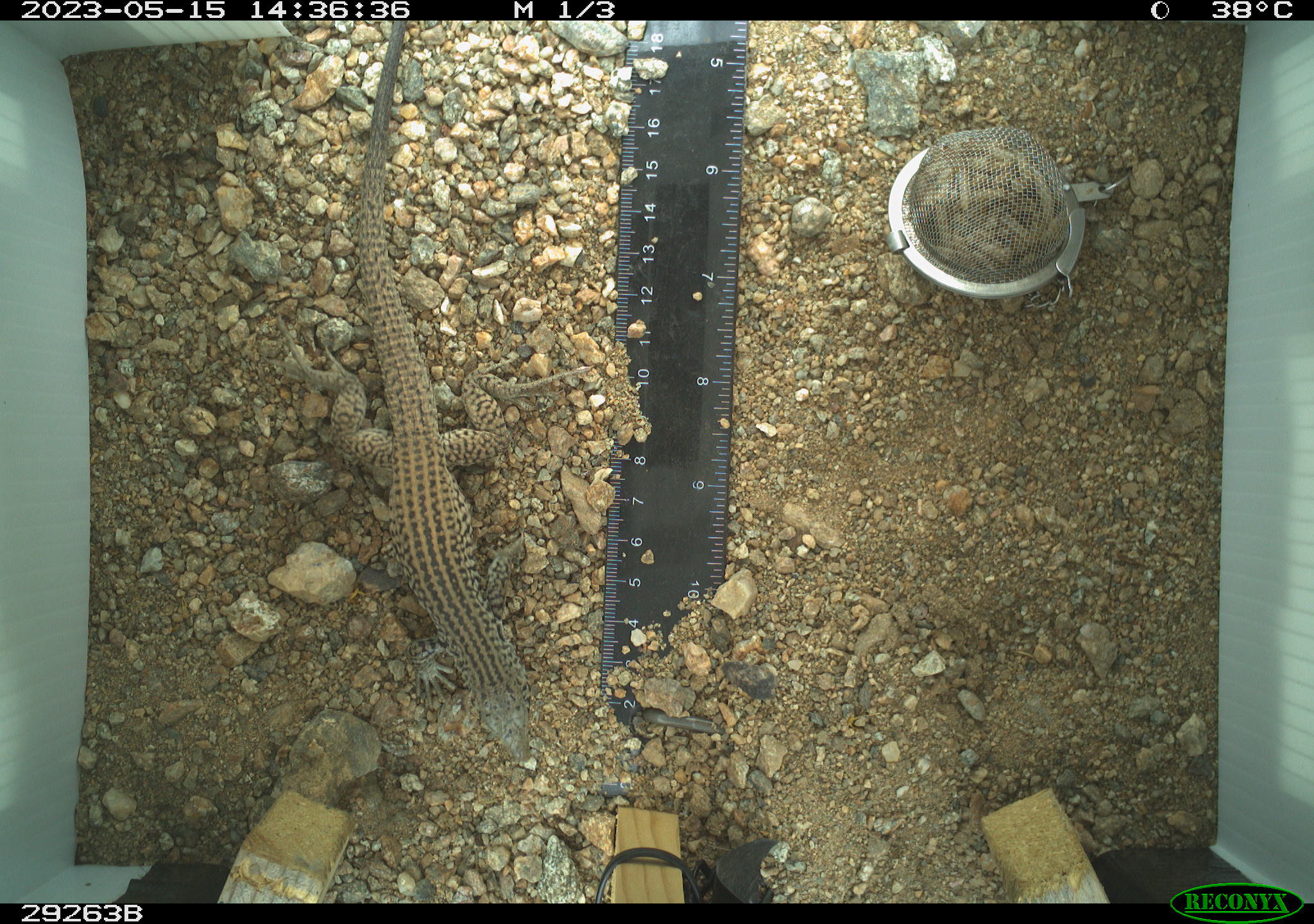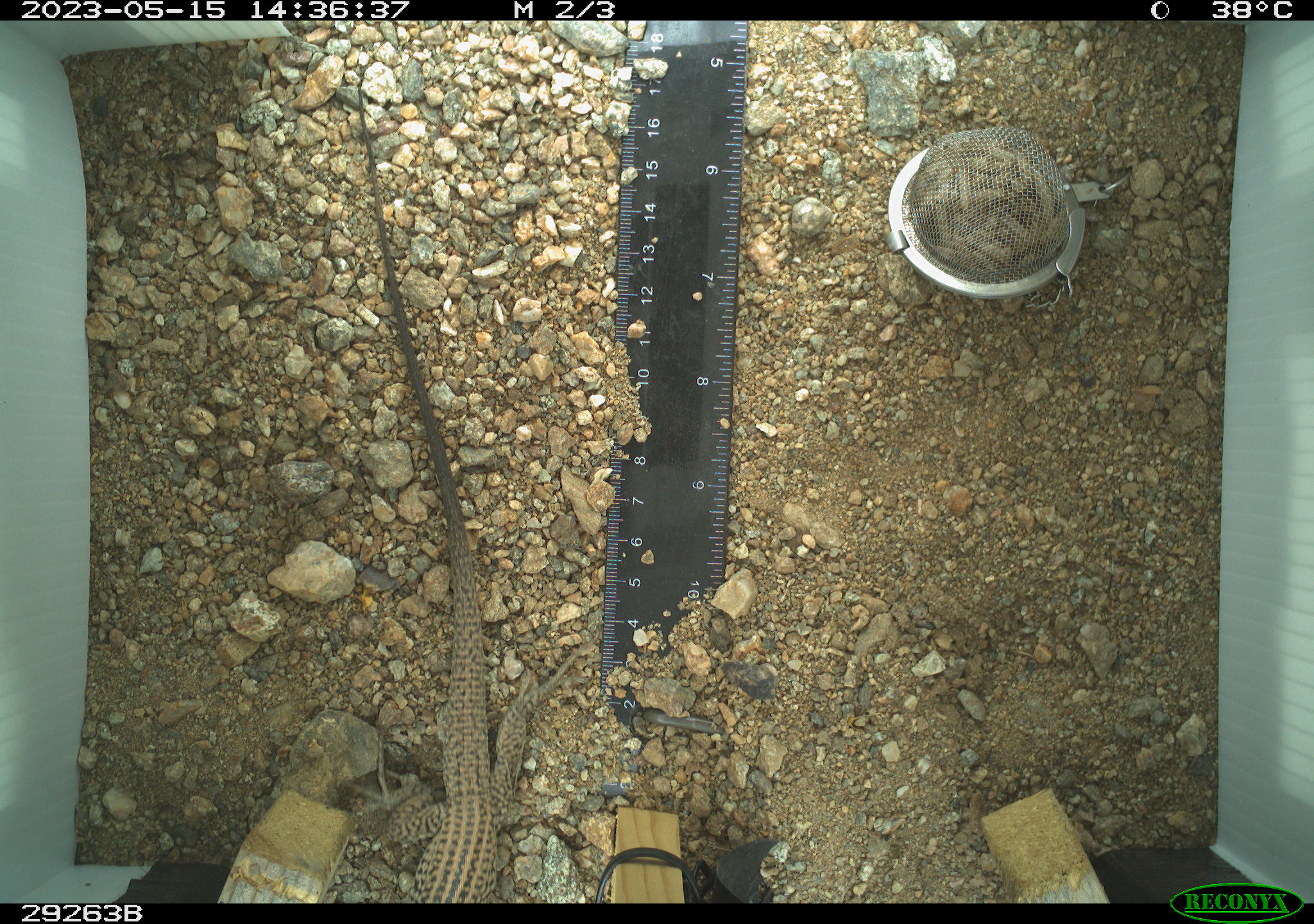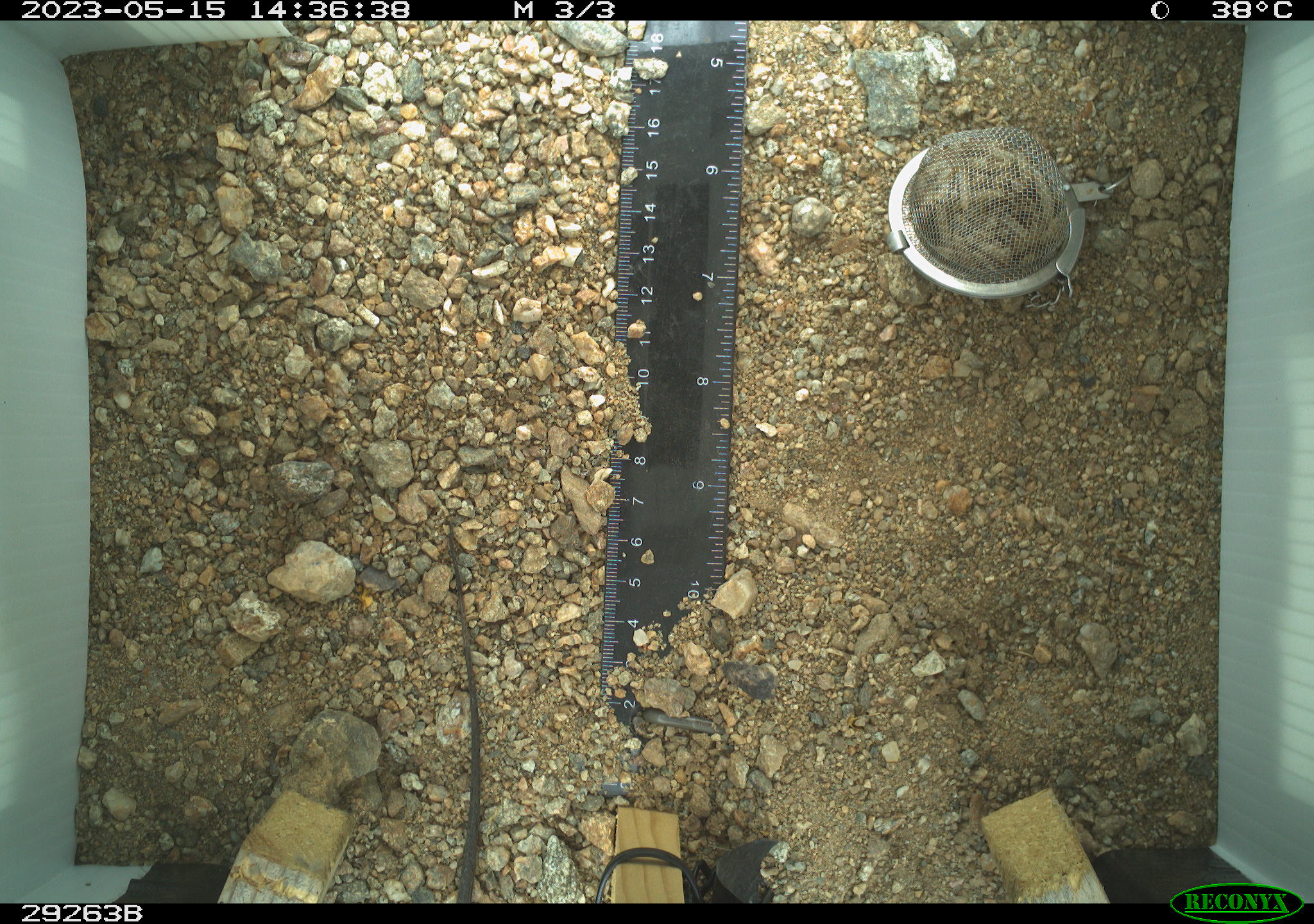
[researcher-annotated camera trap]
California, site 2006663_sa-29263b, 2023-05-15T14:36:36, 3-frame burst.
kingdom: Animalia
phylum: Chordata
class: Reptilia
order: Squamata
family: Teiidae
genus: Aspidoscelis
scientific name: Aspidoscelis tigris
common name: western whiptail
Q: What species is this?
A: Western whiptail (Aspidoscelis tigris).